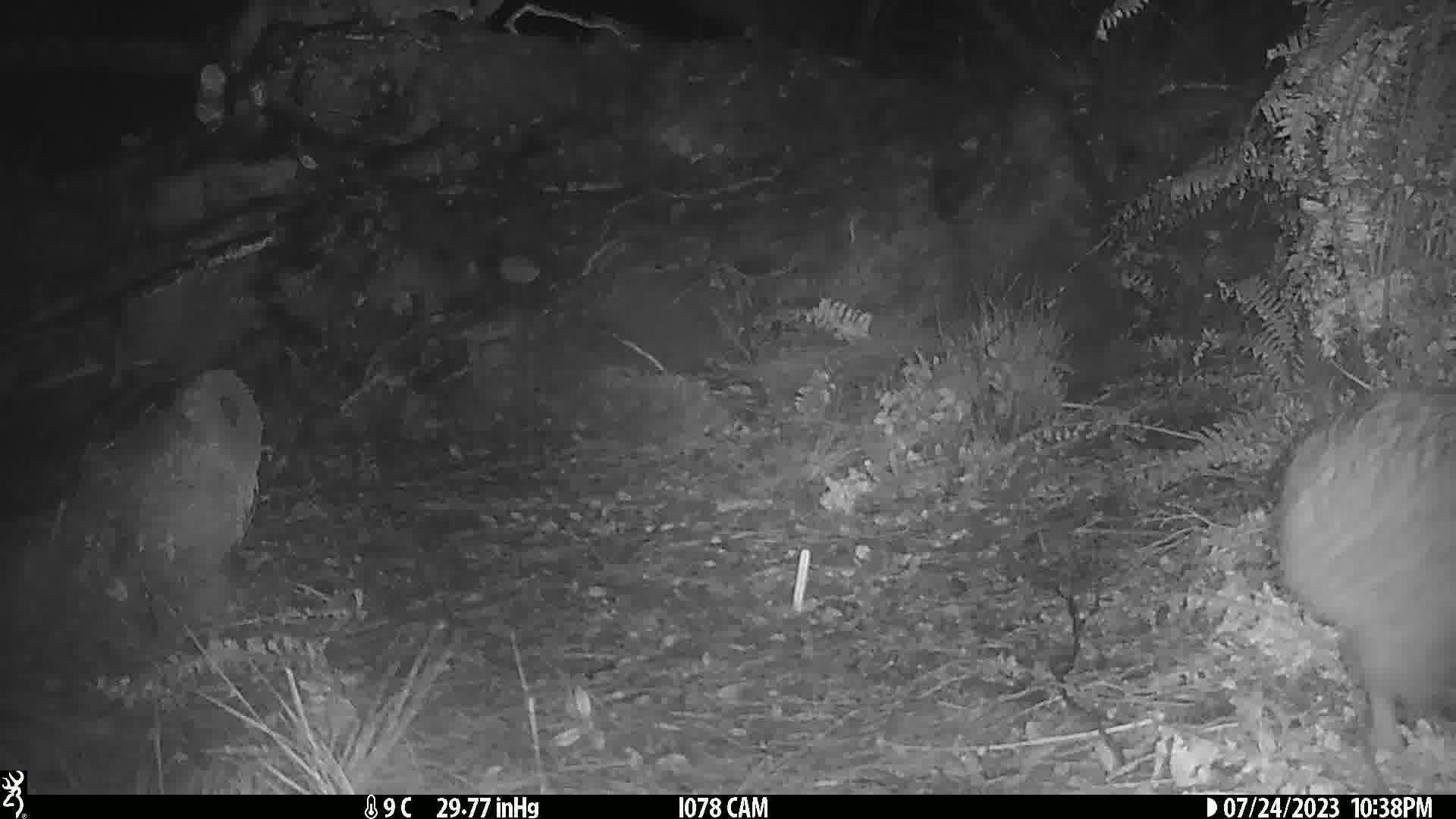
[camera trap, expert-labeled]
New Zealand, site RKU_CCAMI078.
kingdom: Animalia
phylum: Chordata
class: Aves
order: Apterygiformes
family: Apterygidae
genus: Apteryx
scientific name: Apteryx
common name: kiwi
Kiwi (Apteryx).